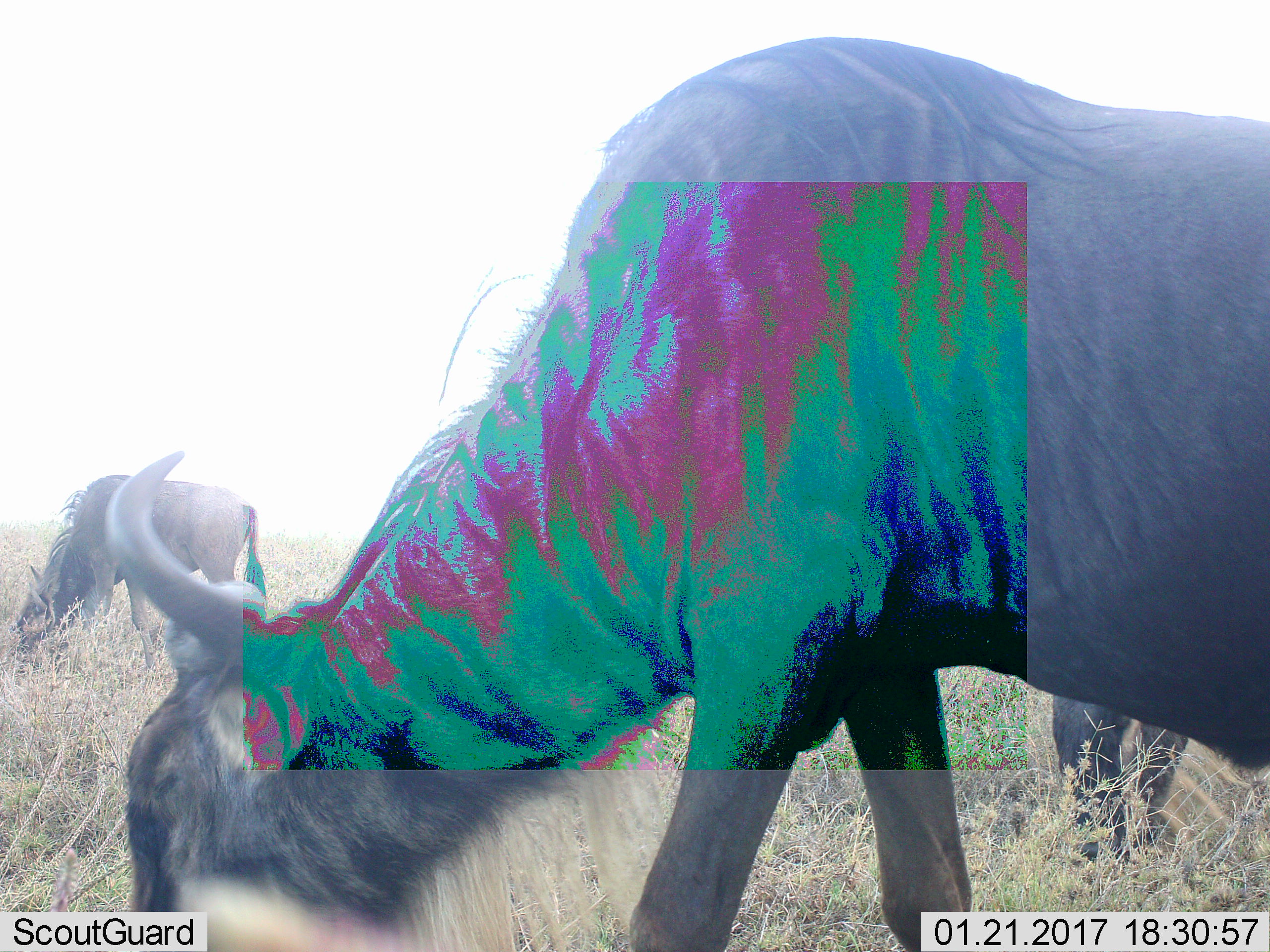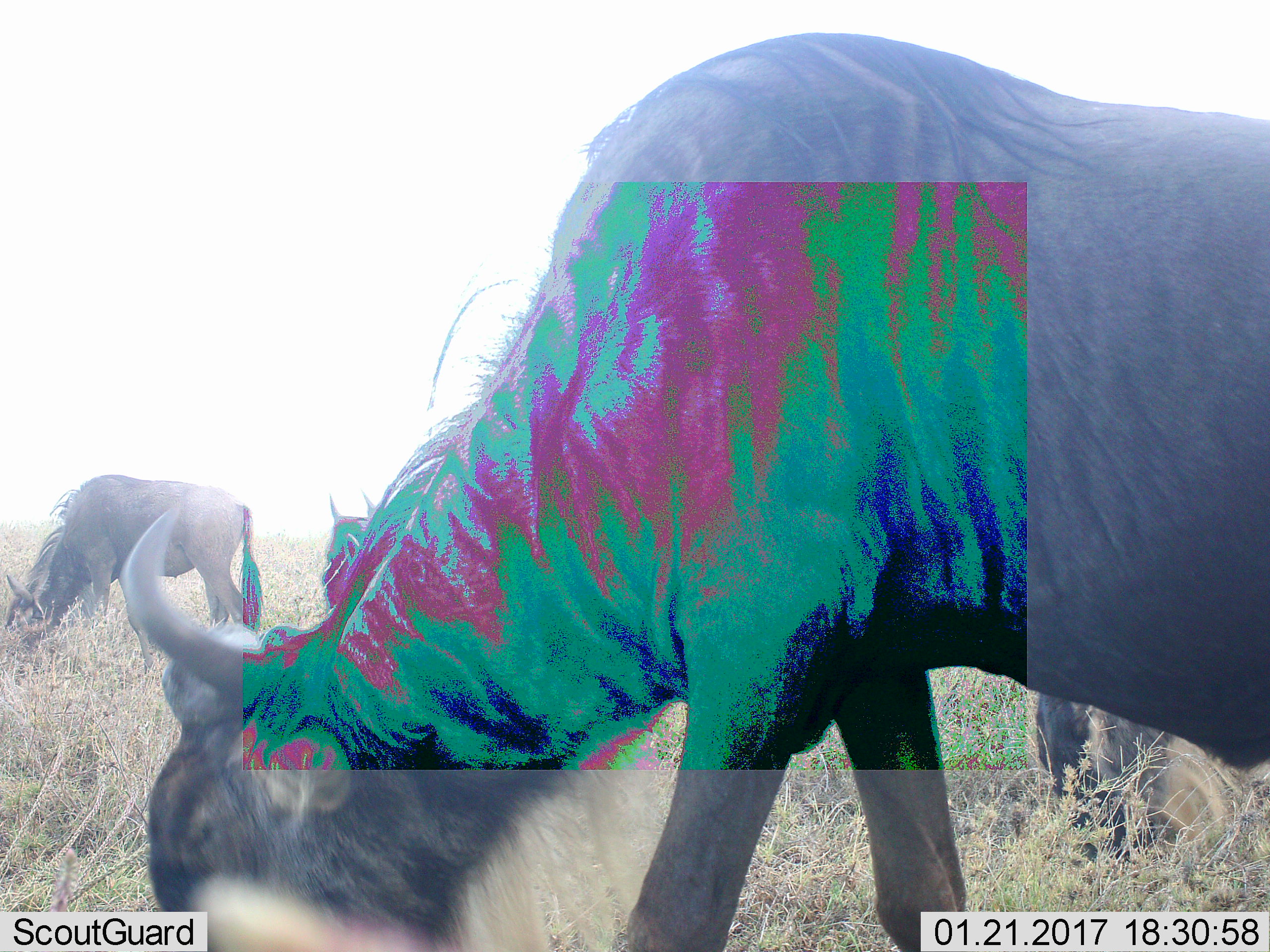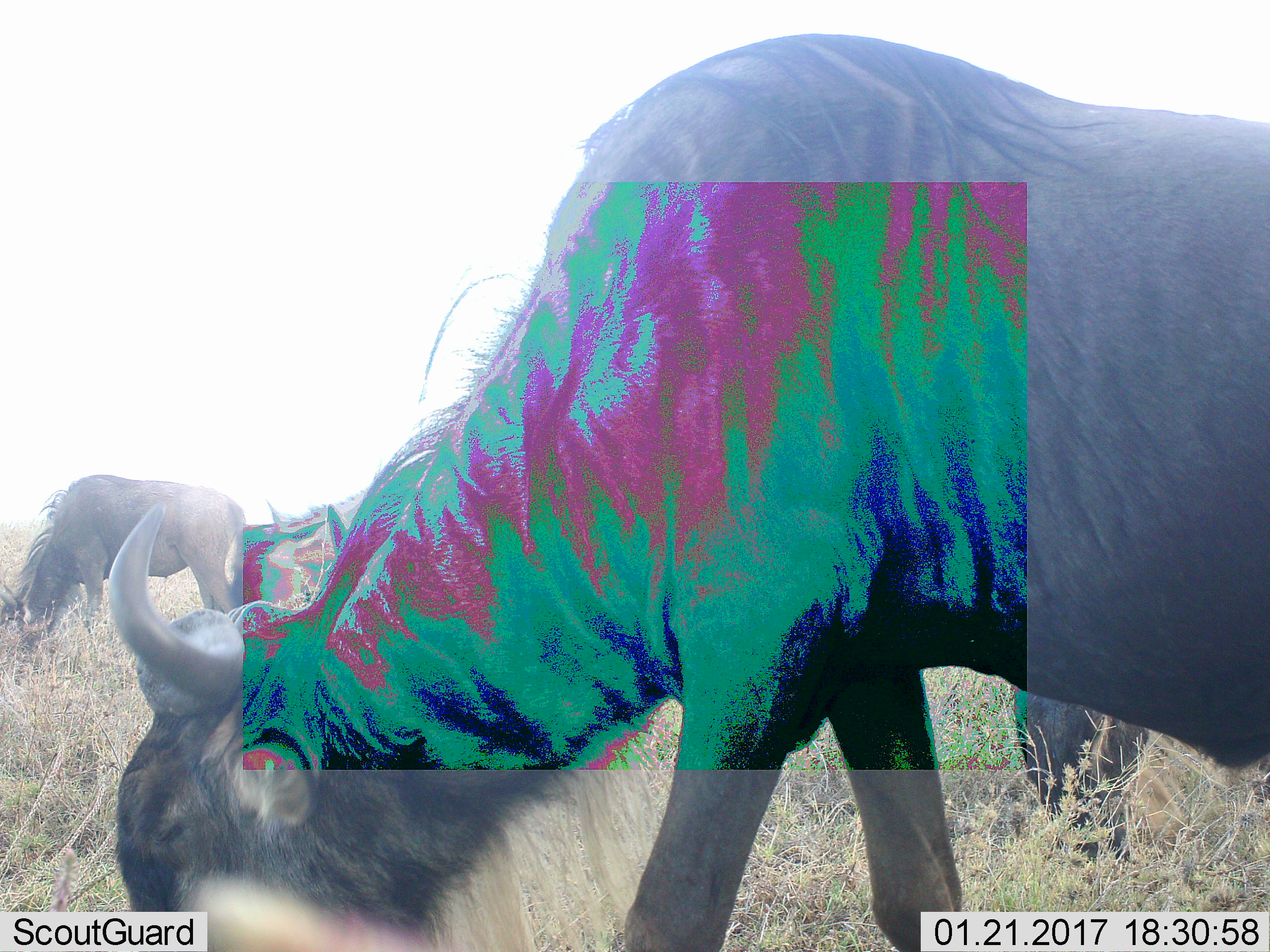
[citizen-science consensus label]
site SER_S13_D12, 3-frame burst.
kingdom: Animalia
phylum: Chordata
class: Mammalia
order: Artiodactyla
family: Bovidae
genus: Connochaetes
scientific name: Connochaetes taurinus taurinus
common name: blue wildebeest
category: wildebeestblue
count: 2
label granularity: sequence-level